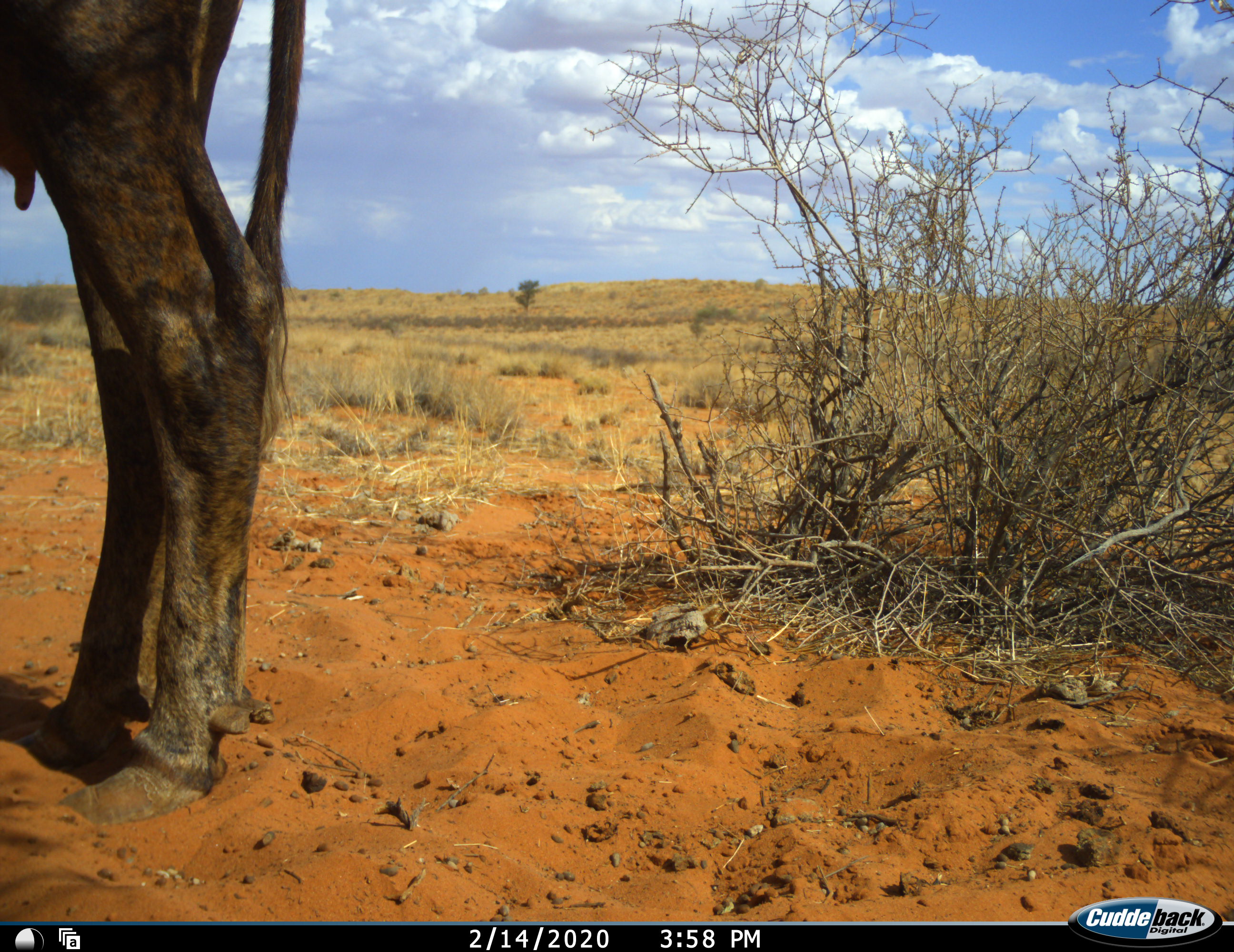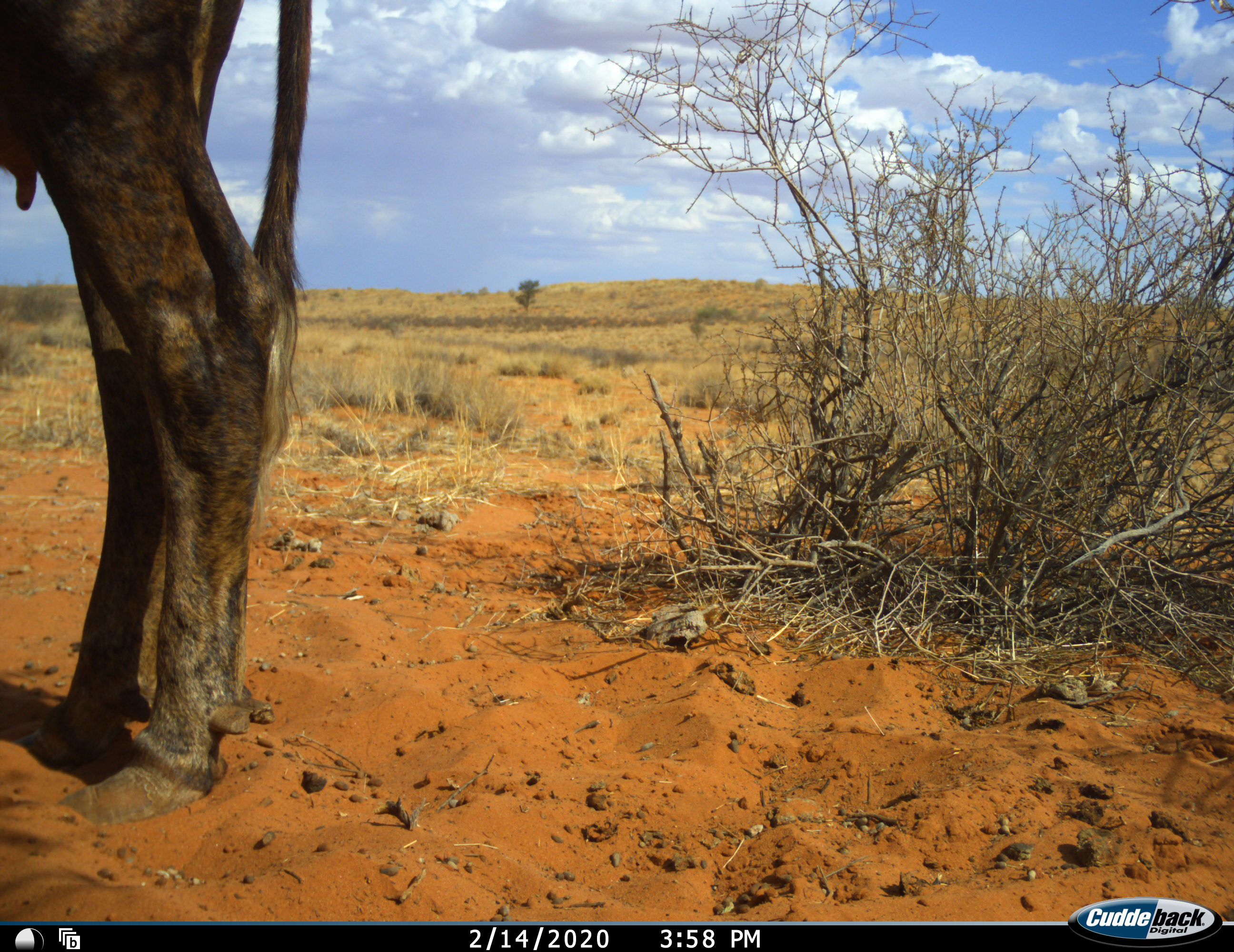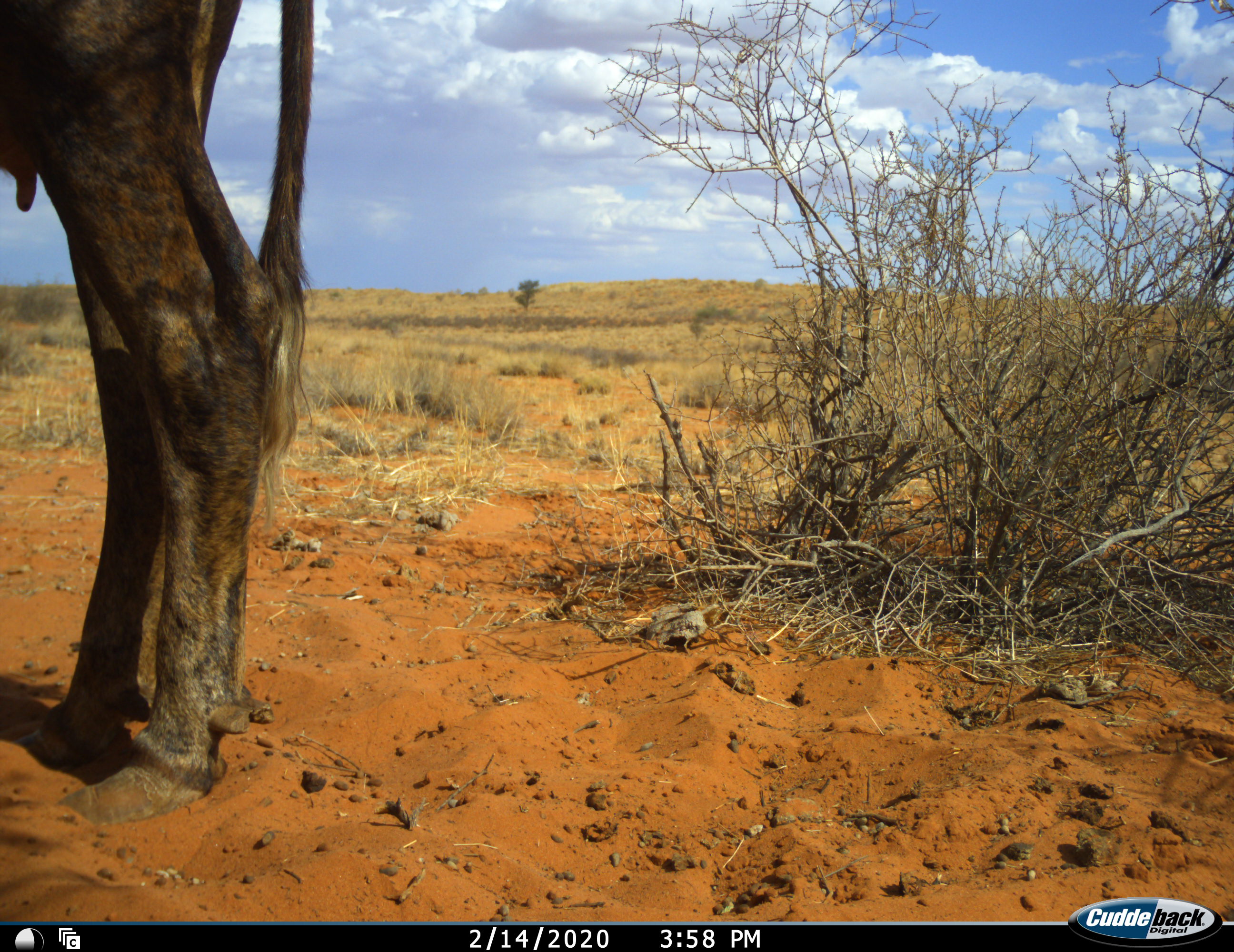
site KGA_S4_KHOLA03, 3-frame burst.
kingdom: Animalia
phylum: Chordata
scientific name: Vertebrata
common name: domestic animal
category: domesticanimal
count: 1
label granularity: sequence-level